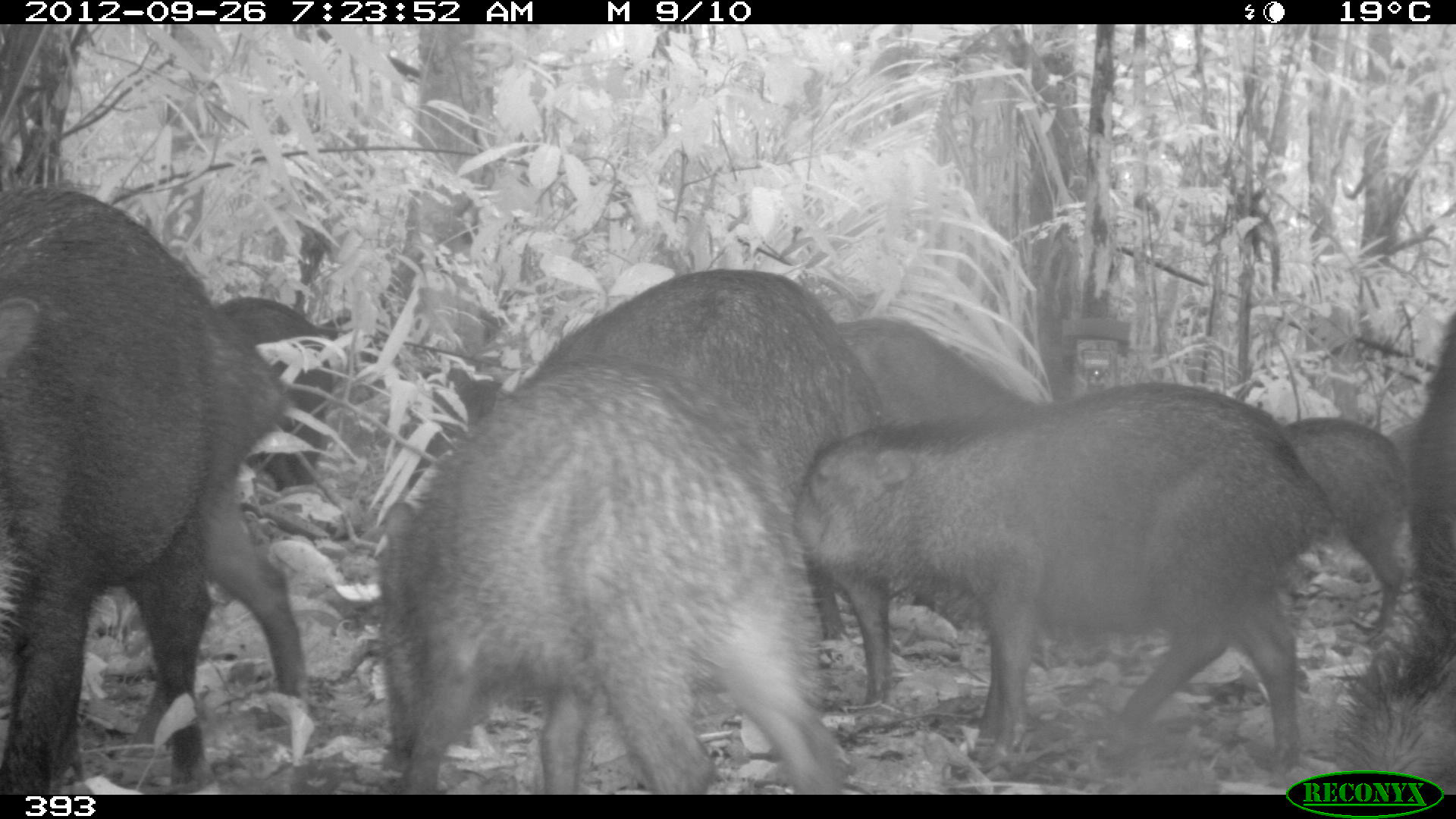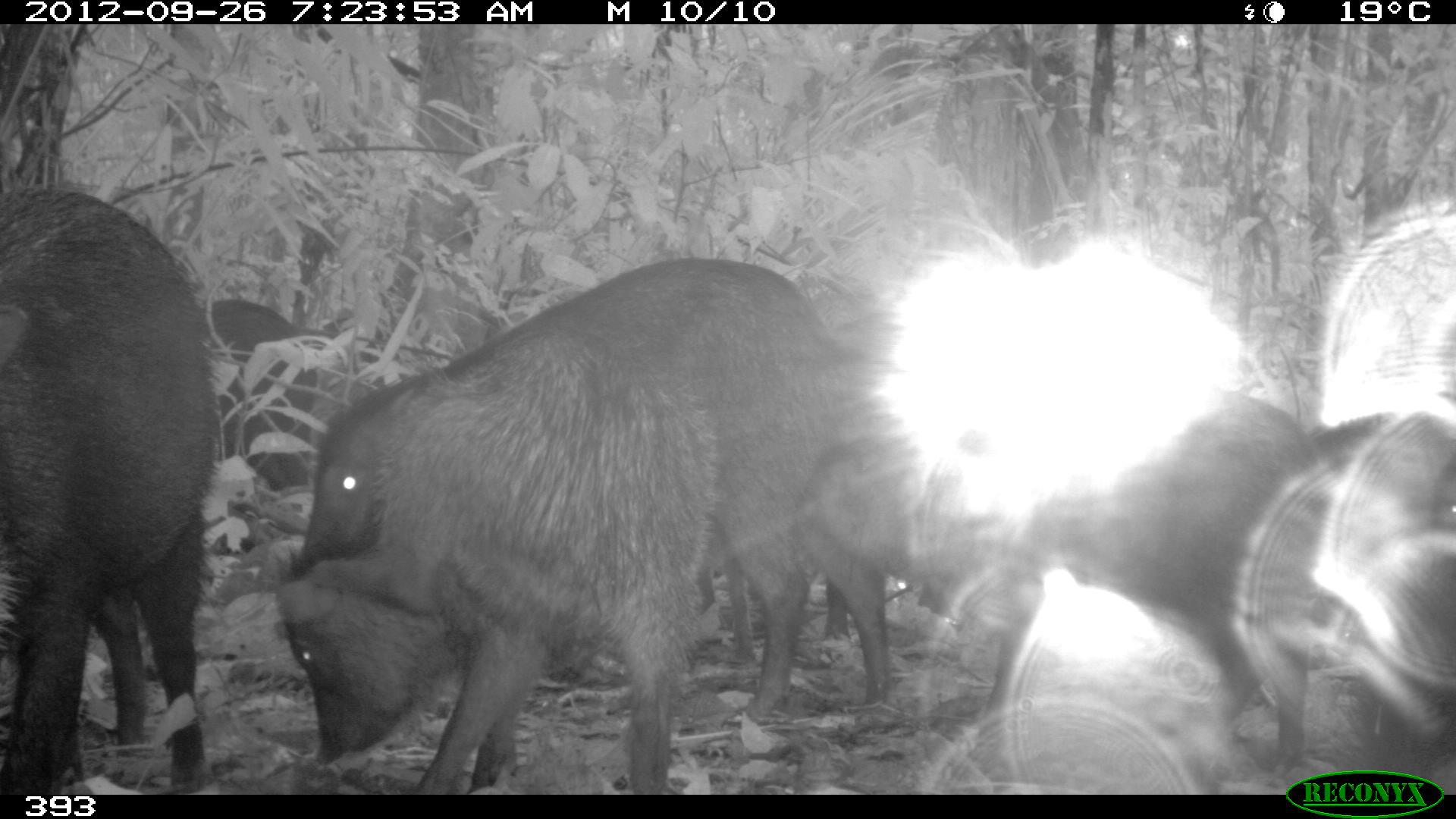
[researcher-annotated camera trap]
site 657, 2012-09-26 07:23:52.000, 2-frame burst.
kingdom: Animalia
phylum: Chordata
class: Mammalia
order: Artiodactyla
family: Tayassuidae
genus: Tayassu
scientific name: Tayassu pecari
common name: white-lipped peccary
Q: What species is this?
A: Tayassu pecari (white-lipped peccary).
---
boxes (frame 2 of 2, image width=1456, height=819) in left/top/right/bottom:
tayassu pecari: 298/255/901/715; 278/329/719/793; 806/382/1319/723; 0/188/219/796; 1238/404/1456/794; 203/297/319/491